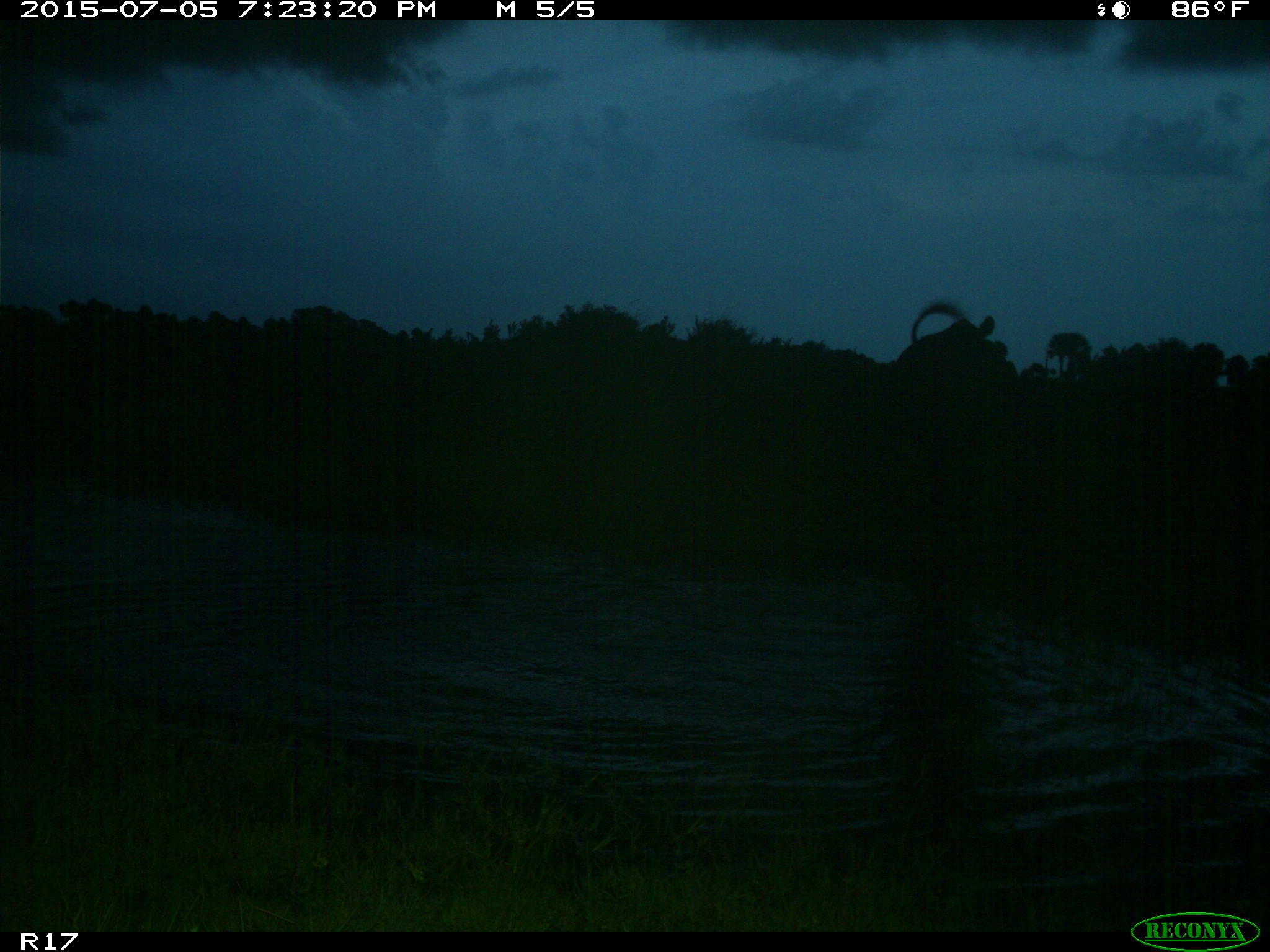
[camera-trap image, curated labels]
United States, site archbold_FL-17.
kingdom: Animalia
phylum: Chordata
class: Mammalia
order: Artiodactyla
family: Bovidae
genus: Bos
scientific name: Bos taurus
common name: domestic cow